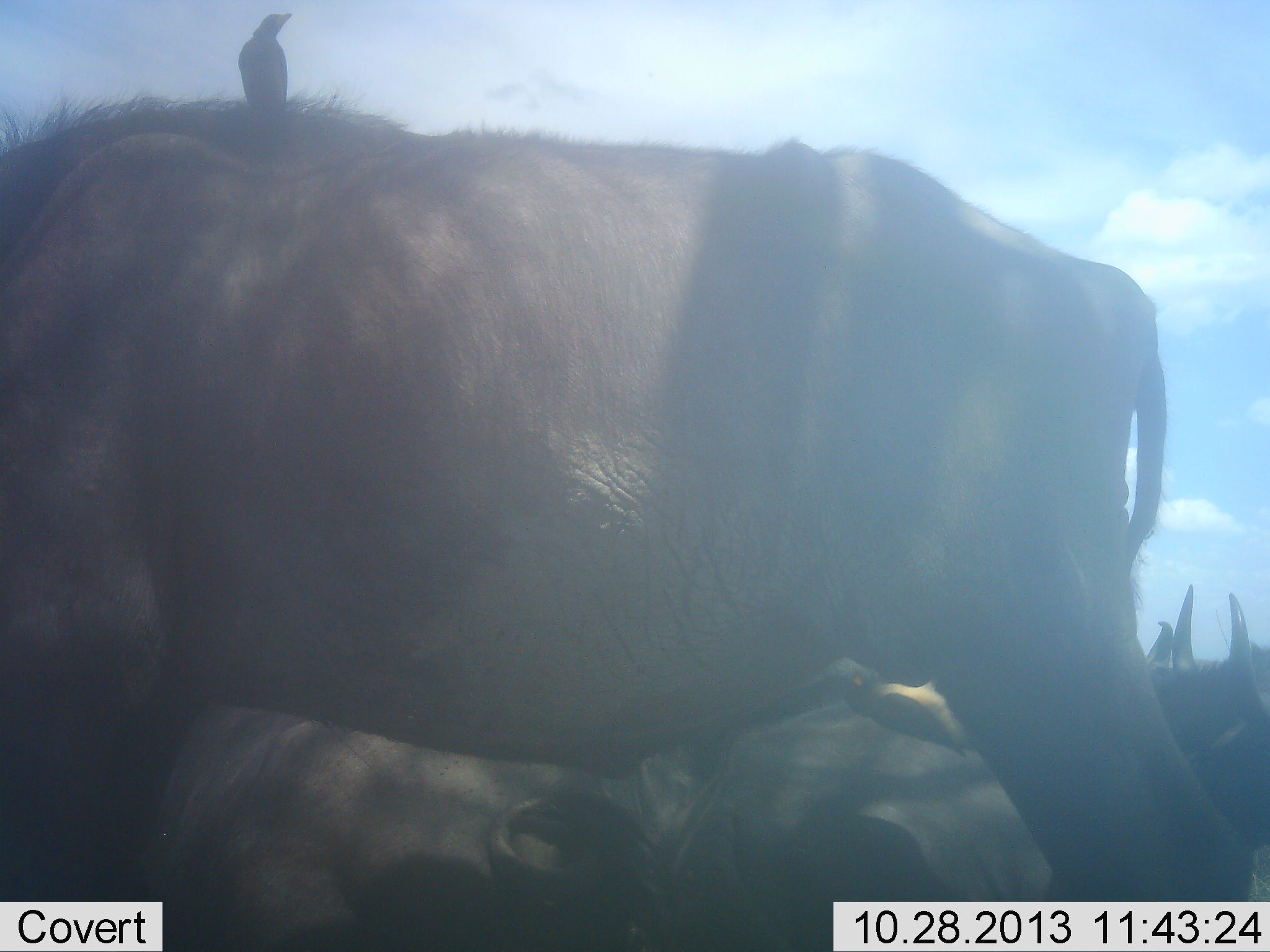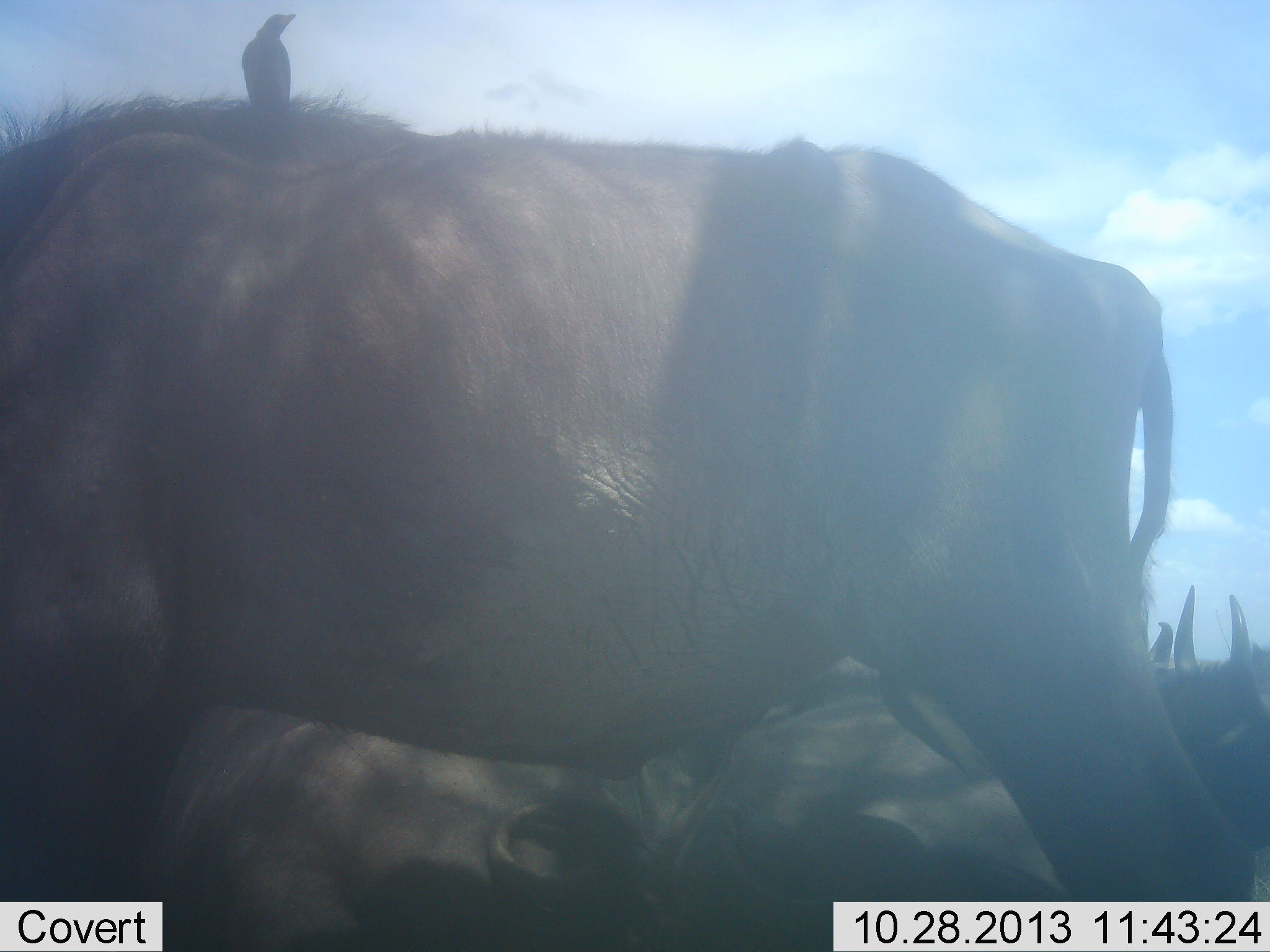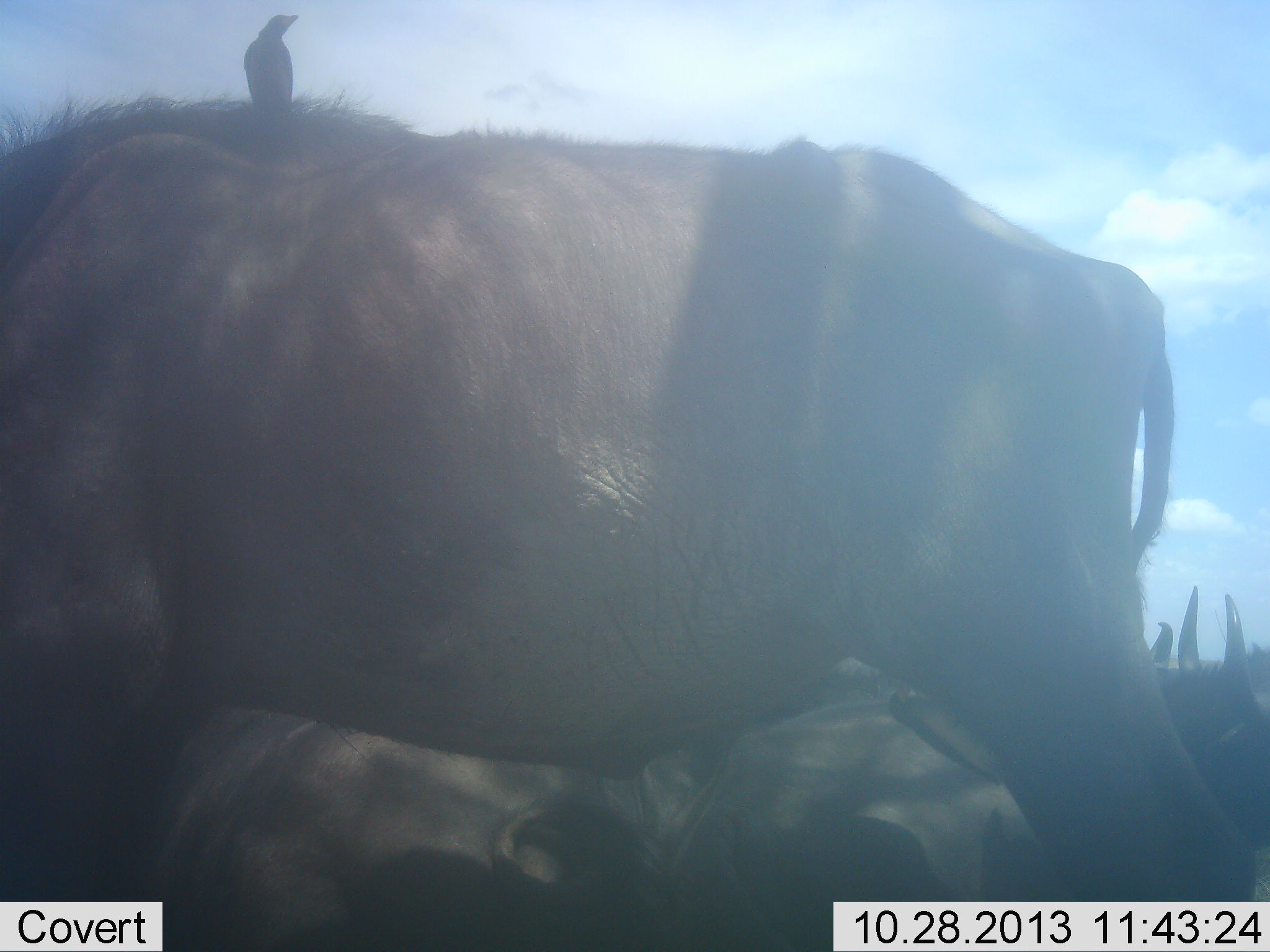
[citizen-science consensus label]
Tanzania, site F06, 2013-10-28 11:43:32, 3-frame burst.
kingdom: Animalia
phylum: Chordata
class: Aves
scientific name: Aves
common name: bird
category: otherbird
Otherbird (bird) (Aves), count 1. Behavior (volunteer vote fractions): standing 57%, resting 14%, moving 7%, interacting 14%. Young present (vote fraction): 7%. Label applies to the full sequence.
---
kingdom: Animalia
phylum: Chordata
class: Mammalia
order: Artiodactyla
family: Bovidae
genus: Connochaetes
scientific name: Connochaetes taurinus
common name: blue wildebeest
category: wildebeest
Wildebeest (blue wildebeest) (Connochaetes taurinus), count 4. Behavior (volunteer vote fractions): standing 100%, resting 62%, moving 8%, interacting 8%. Young present (vote fraction): 0%. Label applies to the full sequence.